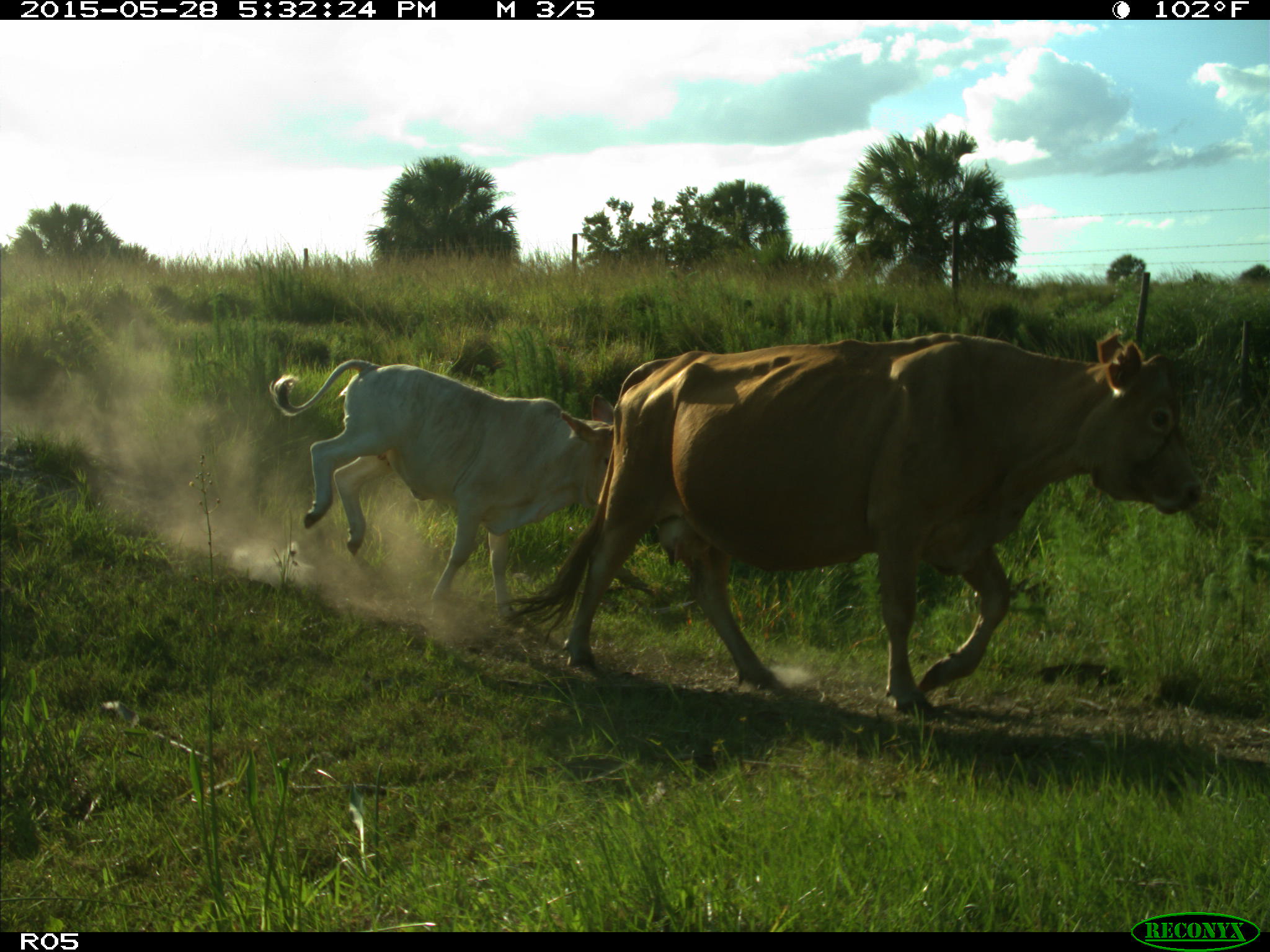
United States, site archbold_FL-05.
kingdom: Animalia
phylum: Chordata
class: Mammalia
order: Artiodactyla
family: Bovidae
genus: Bos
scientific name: Bos taurus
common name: domestic cow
Bos taurus (domestic cow).